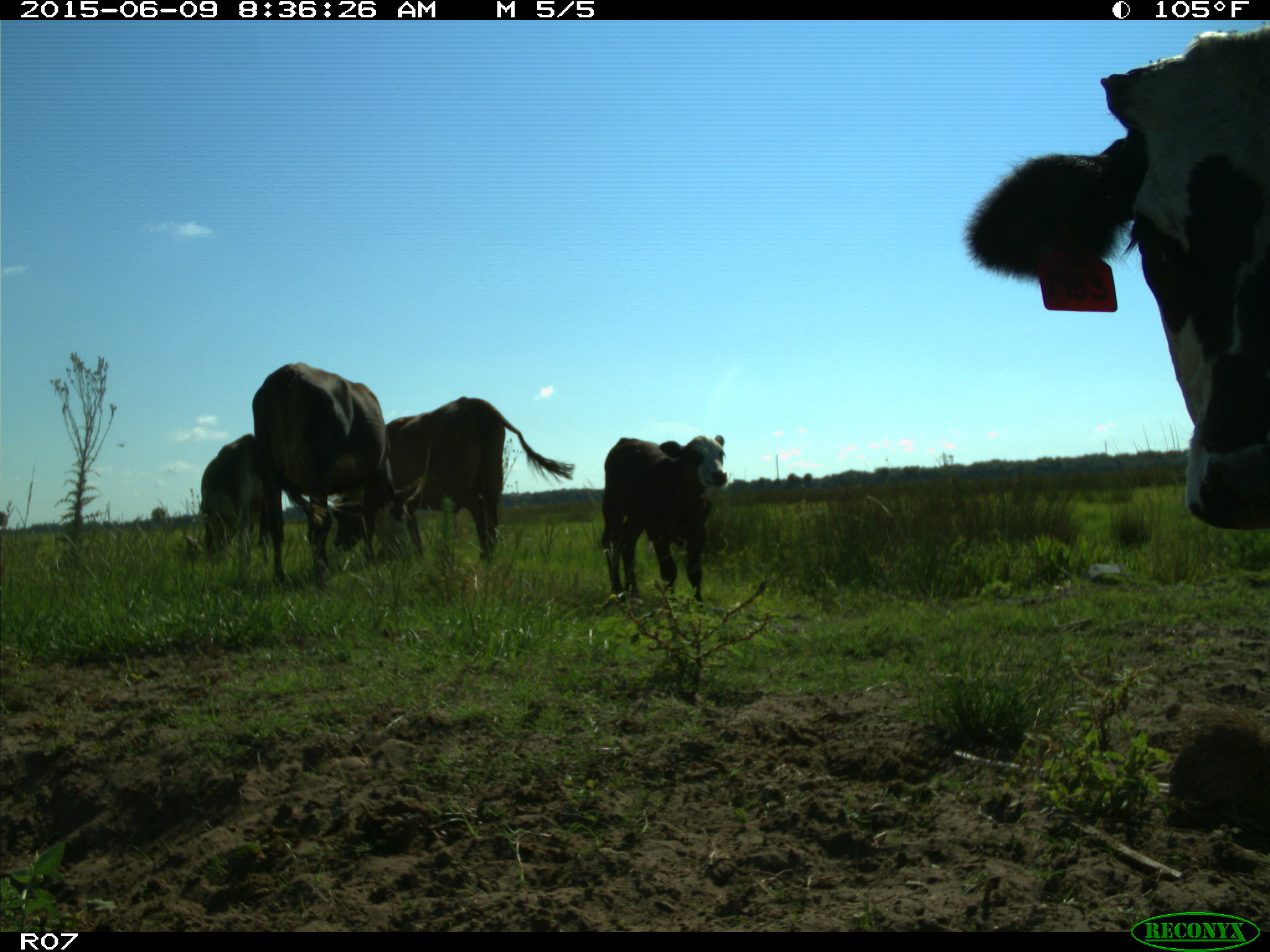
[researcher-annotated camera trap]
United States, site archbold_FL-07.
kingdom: Animalia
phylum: Chordata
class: Mammalia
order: Artiodactyla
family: Bovidae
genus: Bos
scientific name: Bos taurus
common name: domestic cow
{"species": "Bos taurus (domestic cow)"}